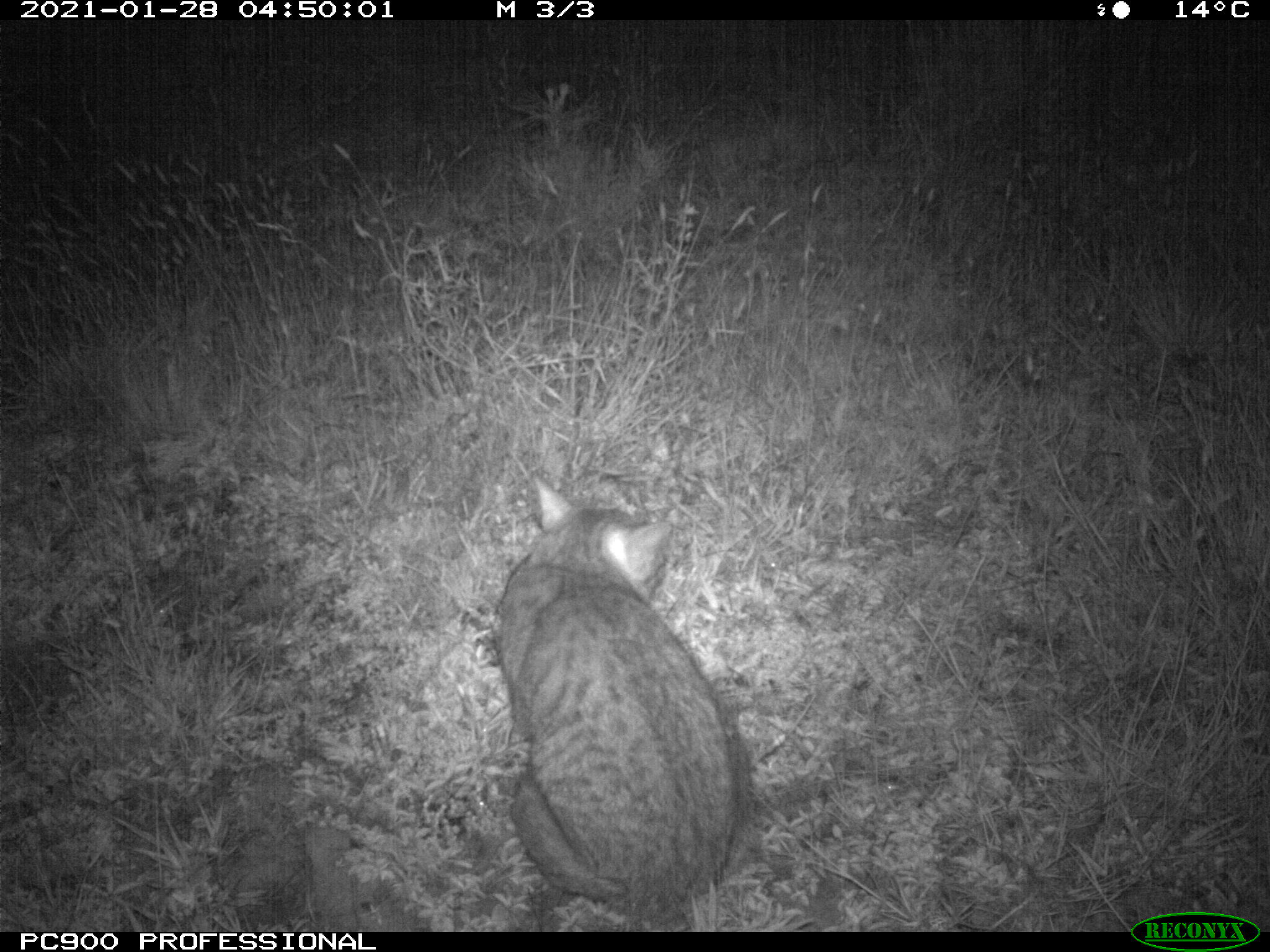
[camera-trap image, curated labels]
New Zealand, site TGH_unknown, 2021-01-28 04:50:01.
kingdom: Animalia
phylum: Chordata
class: Mammalia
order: Carnivora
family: Felidae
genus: Felis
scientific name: Felis catus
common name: domestic cat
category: cat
Cat (domestic cat) (Felis catus).